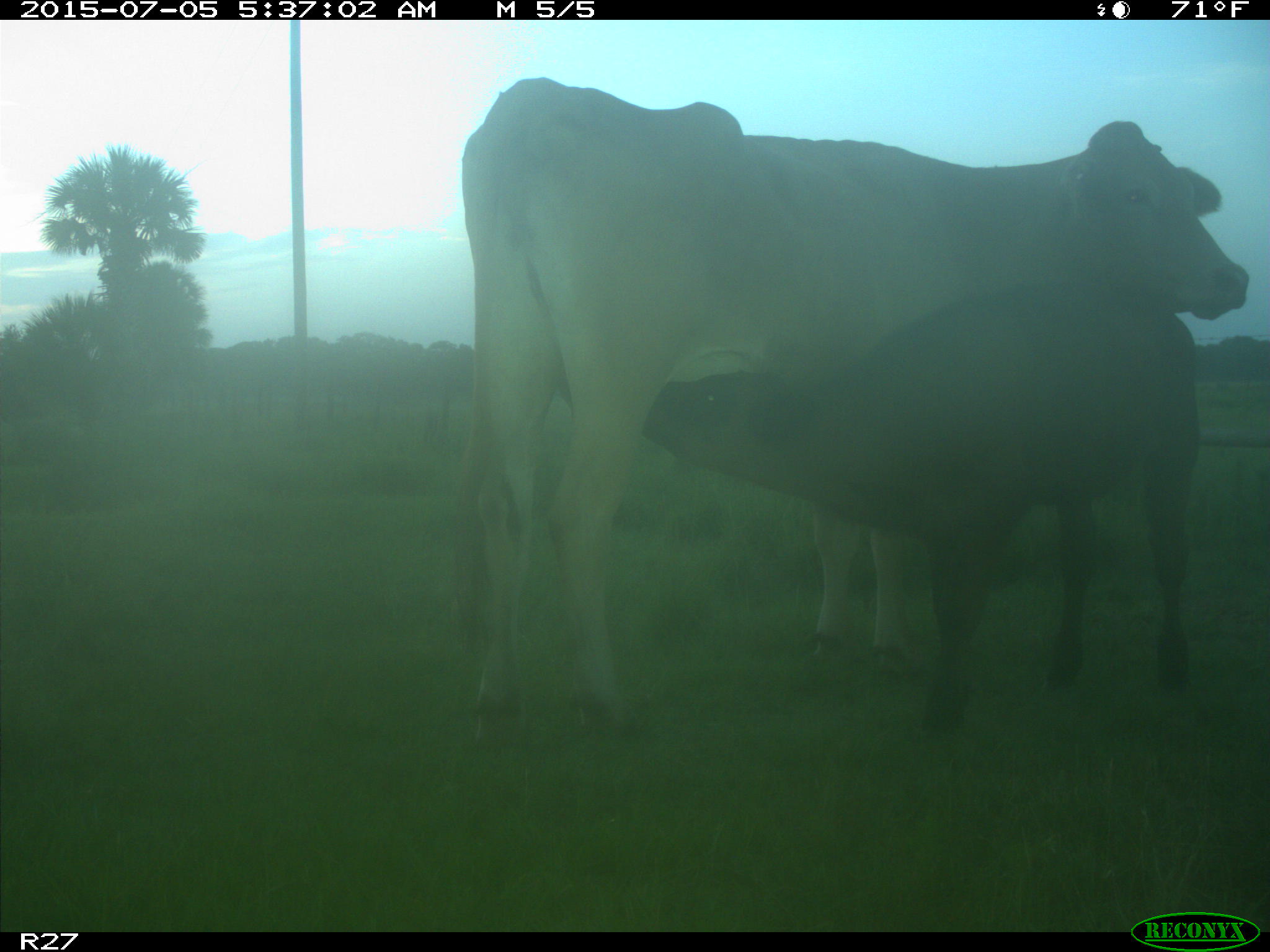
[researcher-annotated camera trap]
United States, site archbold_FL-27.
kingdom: Animalia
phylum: Chordata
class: Mammalia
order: Artiodactyla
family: Bovidae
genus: Bos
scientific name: Bos taurus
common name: domestic cow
Bos taurus (domestic cow).